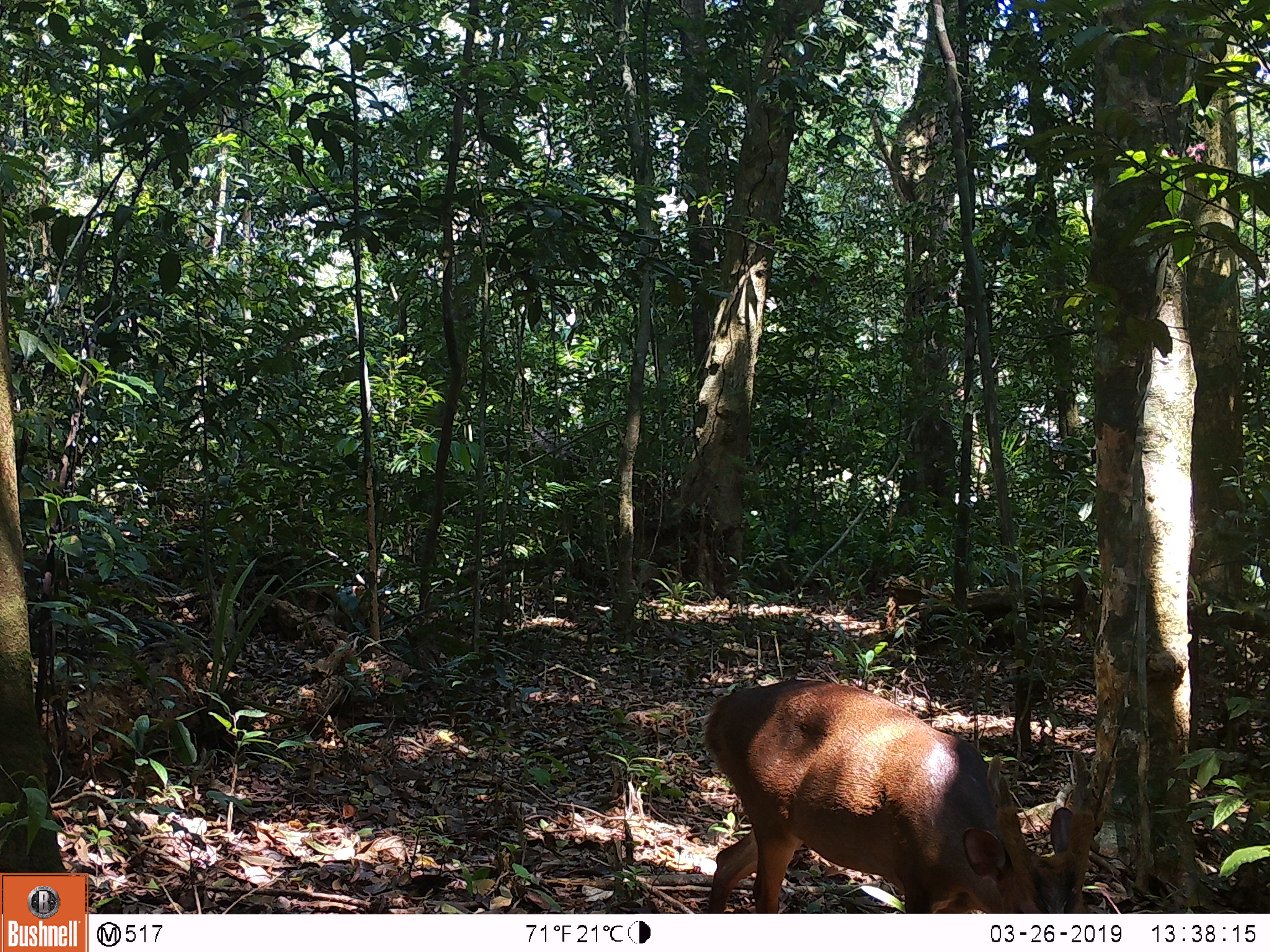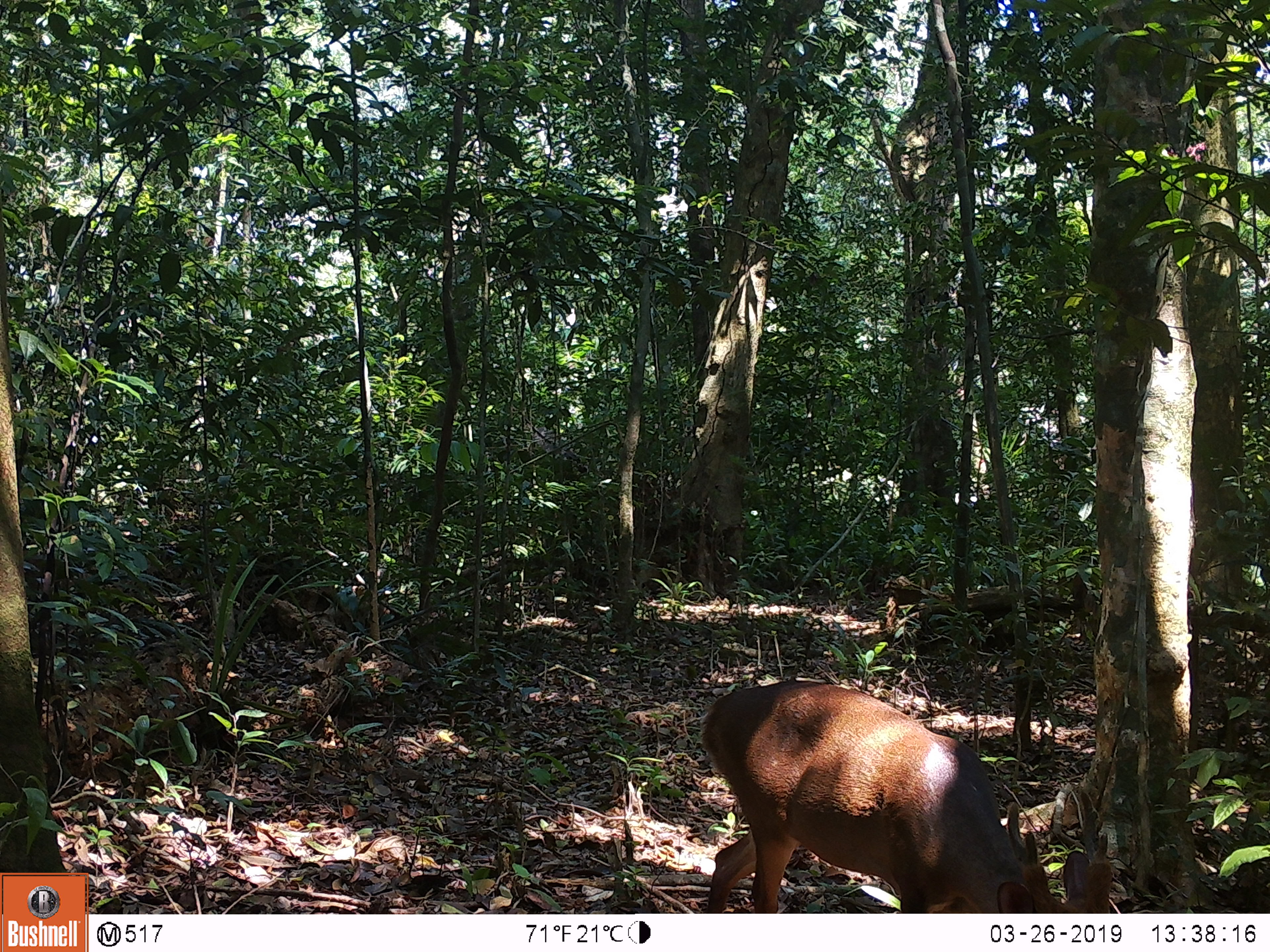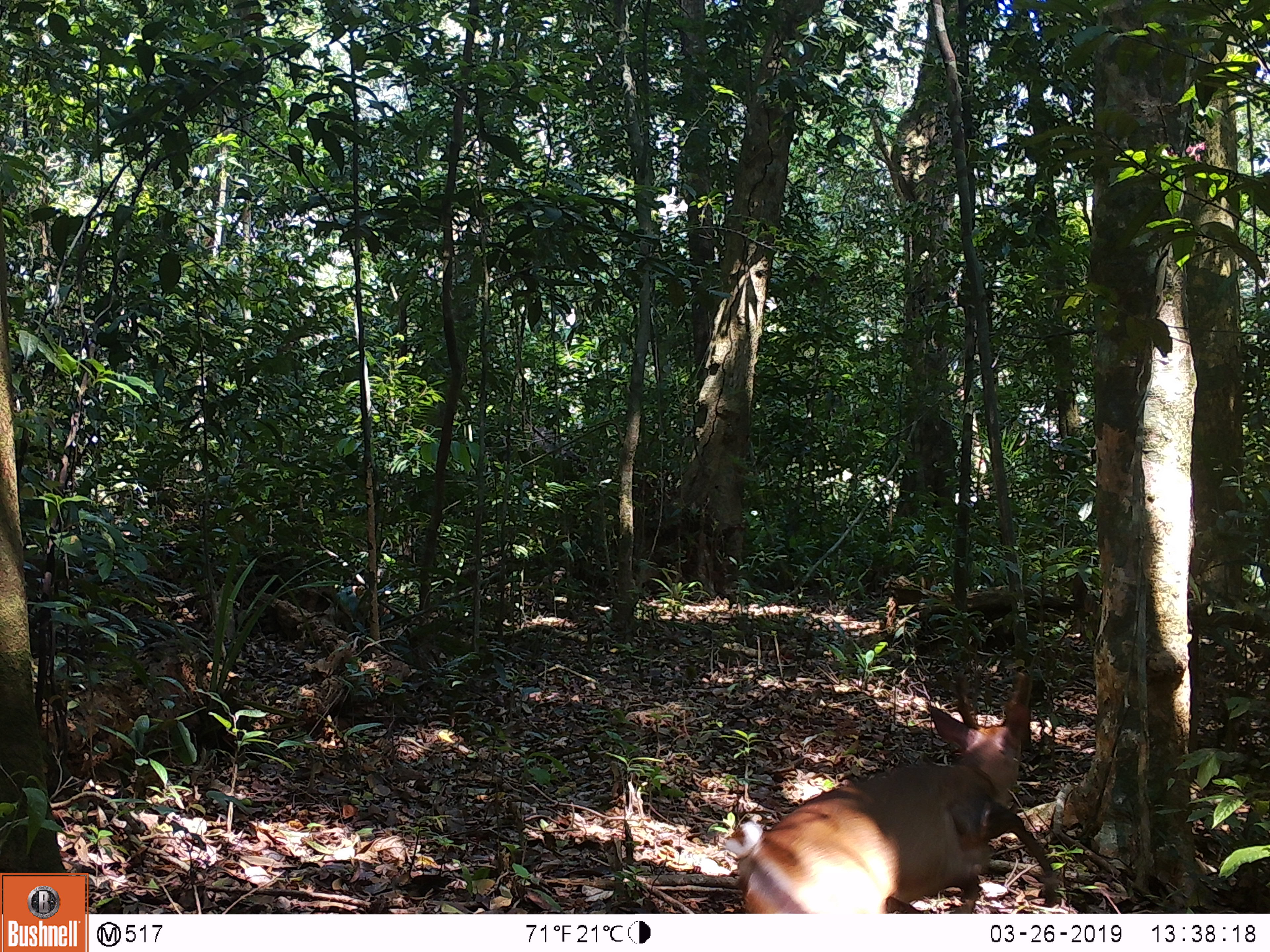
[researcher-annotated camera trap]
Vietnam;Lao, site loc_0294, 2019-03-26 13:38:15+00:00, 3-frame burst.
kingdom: Animalia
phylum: Chordata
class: Mammalia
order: Artiodactyla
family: Cervidae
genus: Muntiacus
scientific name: Muntiacus vuquangensis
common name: large-antlered muntjac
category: large antlered muntjac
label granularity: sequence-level